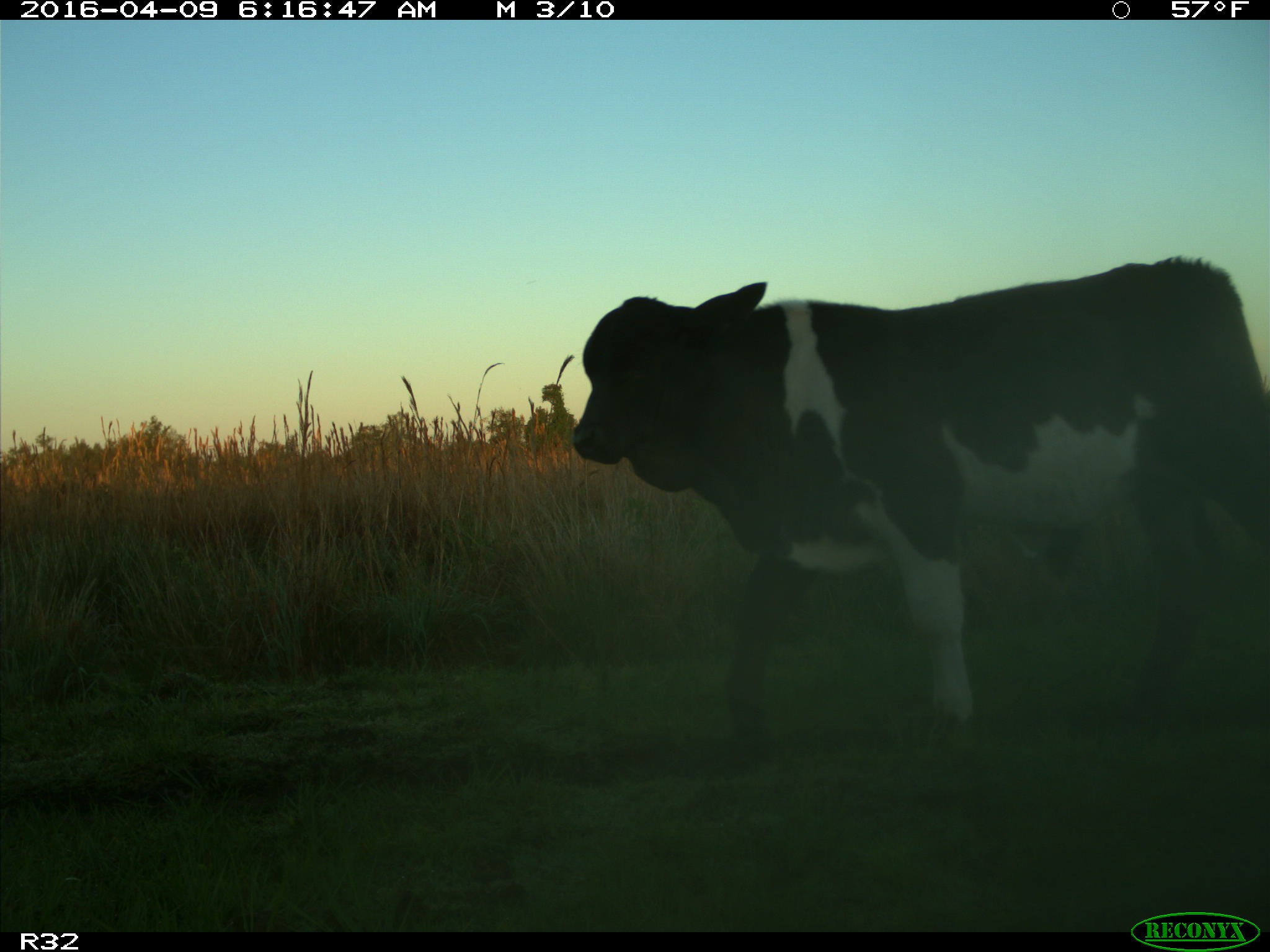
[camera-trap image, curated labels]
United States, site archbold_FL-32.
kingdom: Animalia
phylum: Chordata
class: Mammalia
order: Artiodactyla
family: Bovidae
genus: Bos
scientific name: Bos taurus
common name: domestic cow